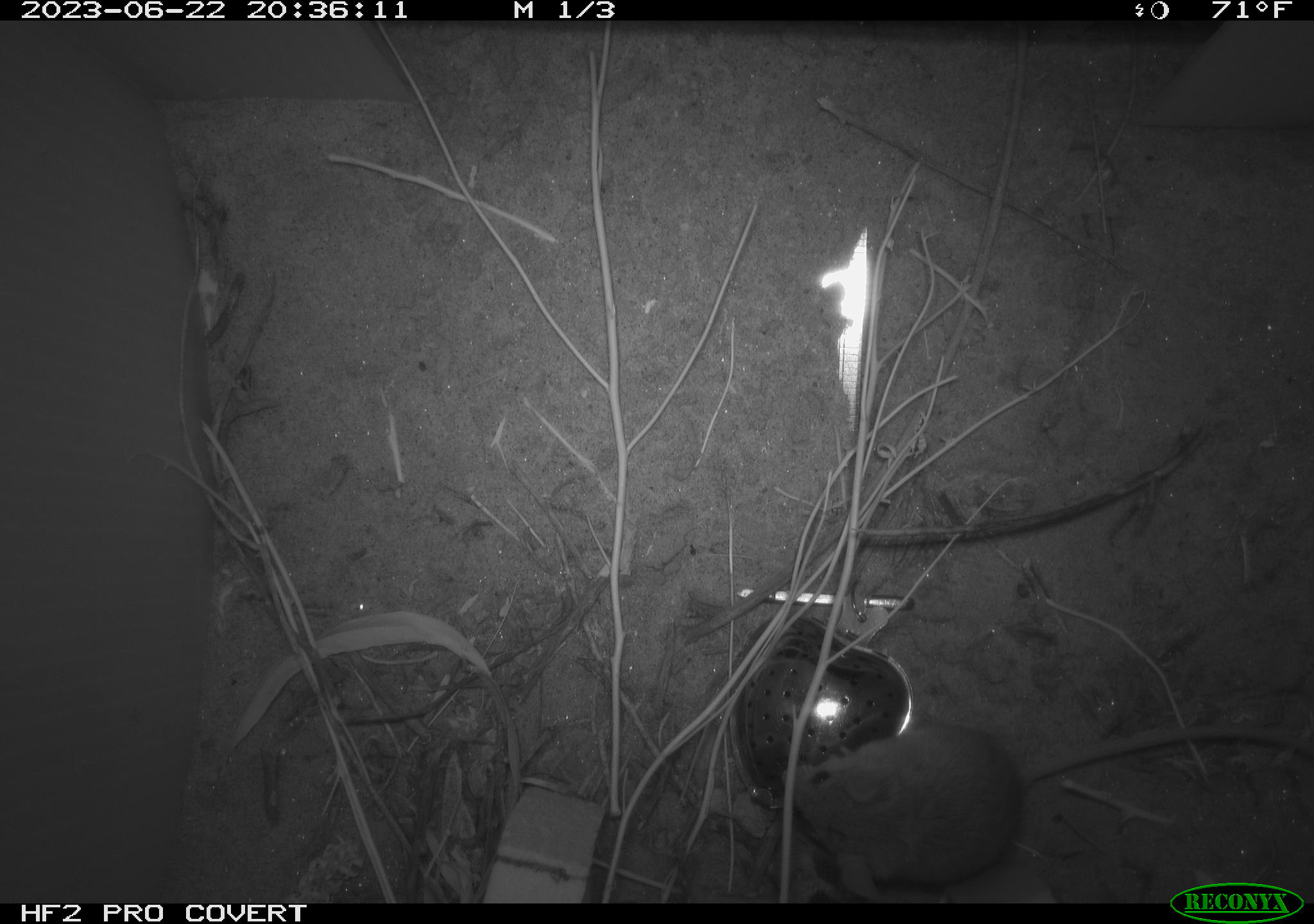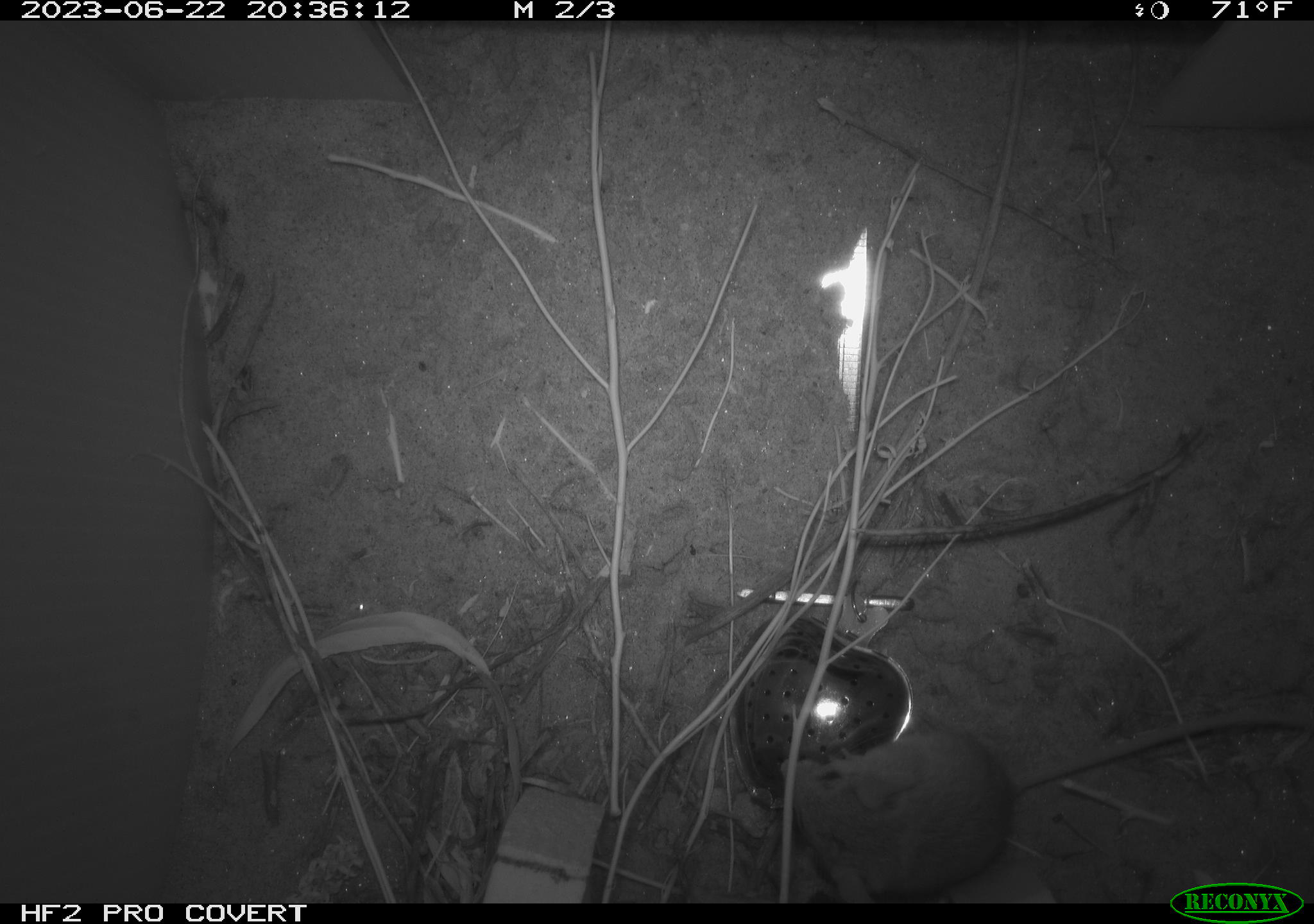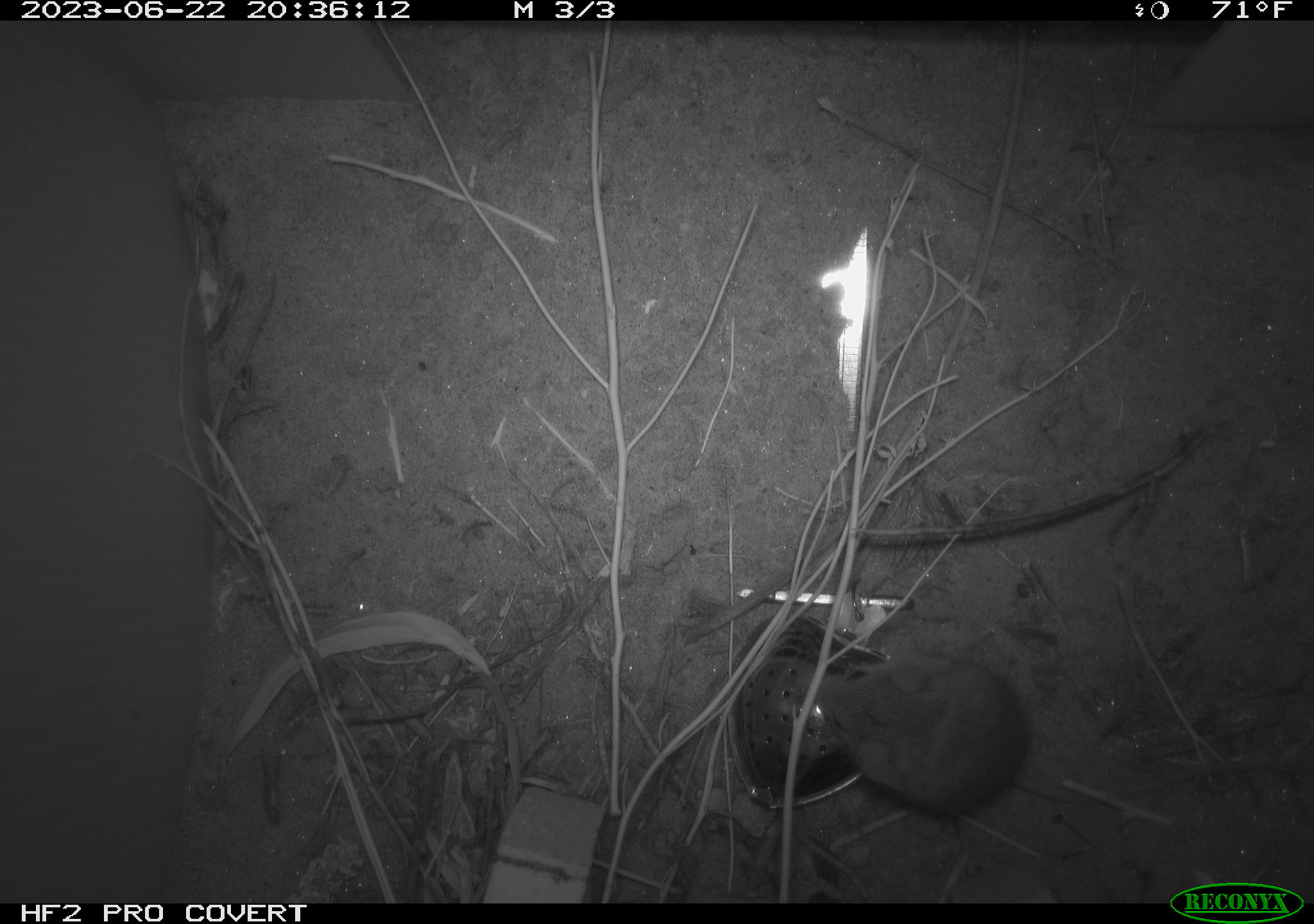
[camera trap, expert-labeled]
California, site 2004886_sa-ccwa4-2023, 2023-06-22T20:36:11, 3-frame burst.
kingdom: Animalia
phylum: Chordata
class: Mammalia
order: Rodentia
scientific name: Rodentia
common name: mouse species